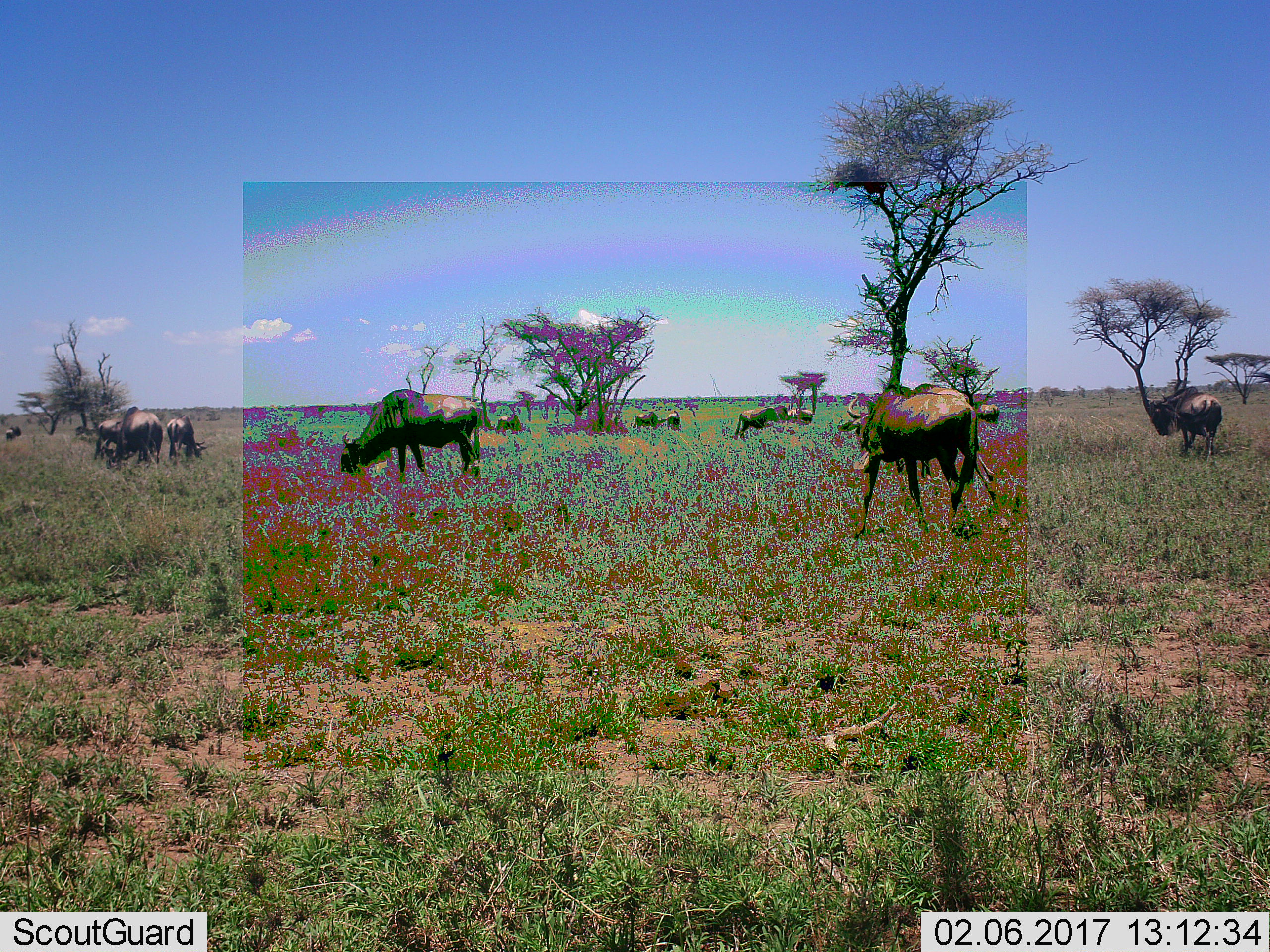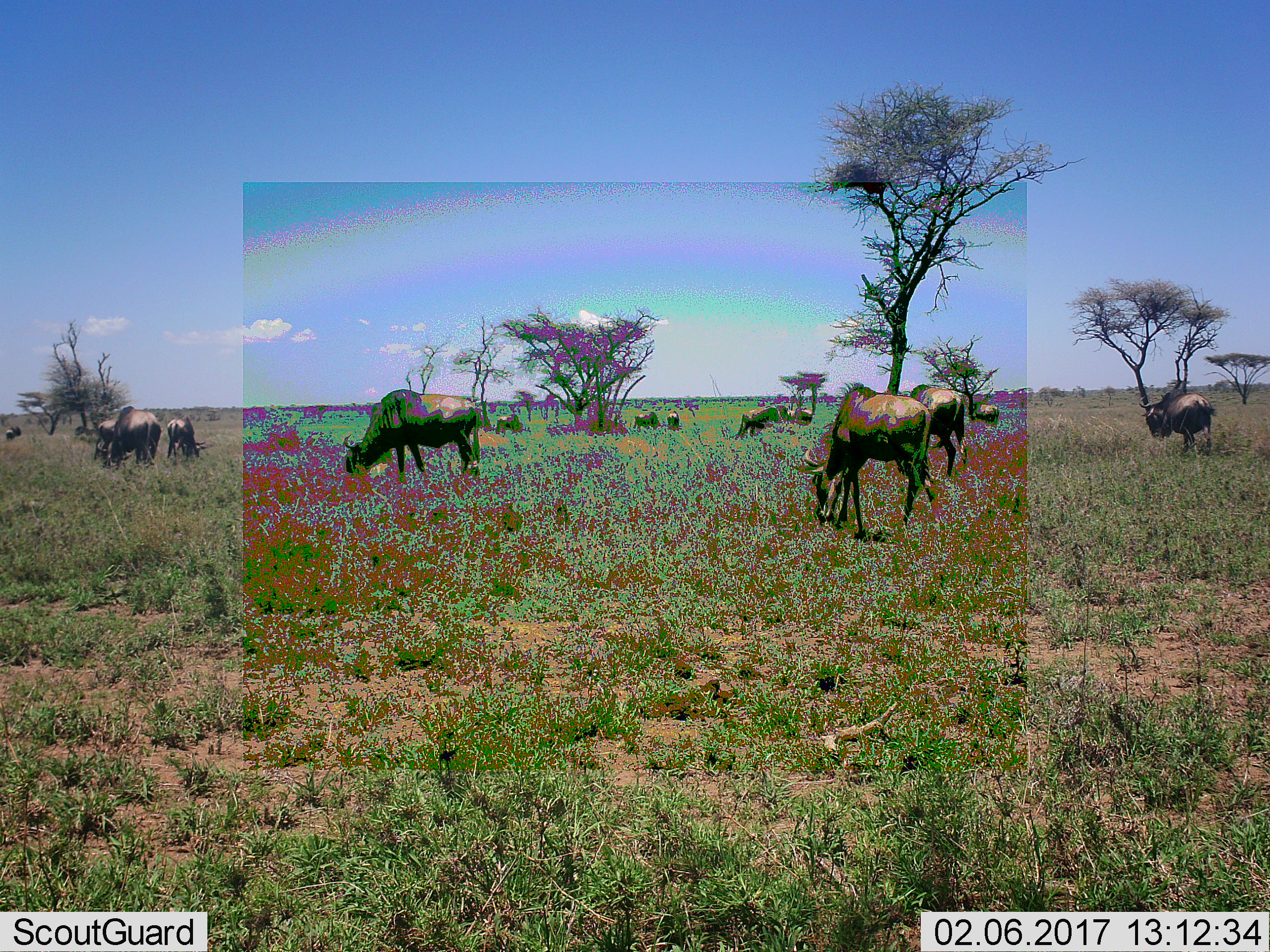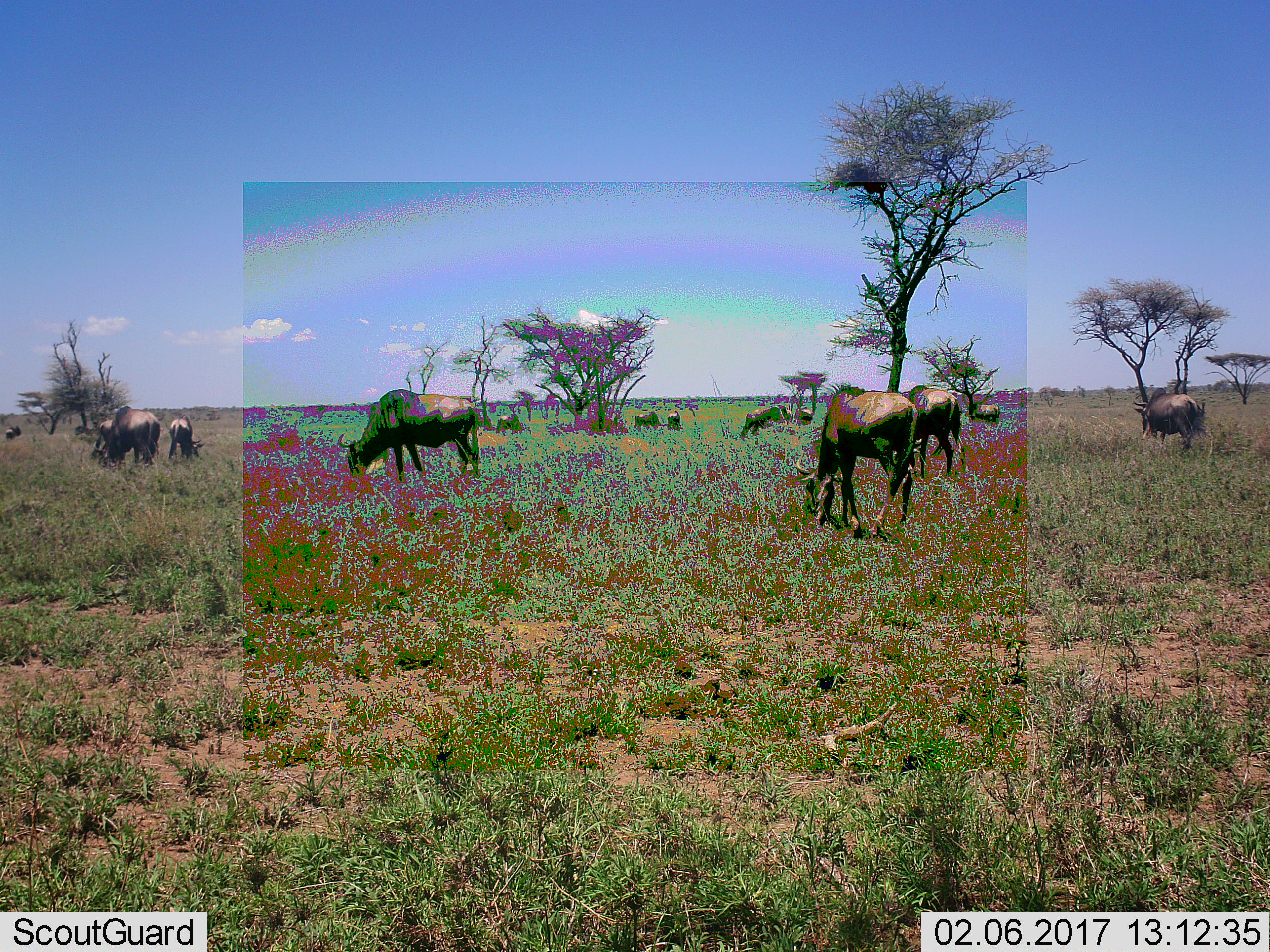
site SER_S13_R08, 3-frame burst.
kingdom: Animalia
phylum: Chordata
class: Mammalia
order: Artiodactyla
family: Bovidae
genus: Connochaetes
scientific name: Connochaetes taurinus taurinus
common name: blue wildebeest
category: wildebeestblue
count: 11-50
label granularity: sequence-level